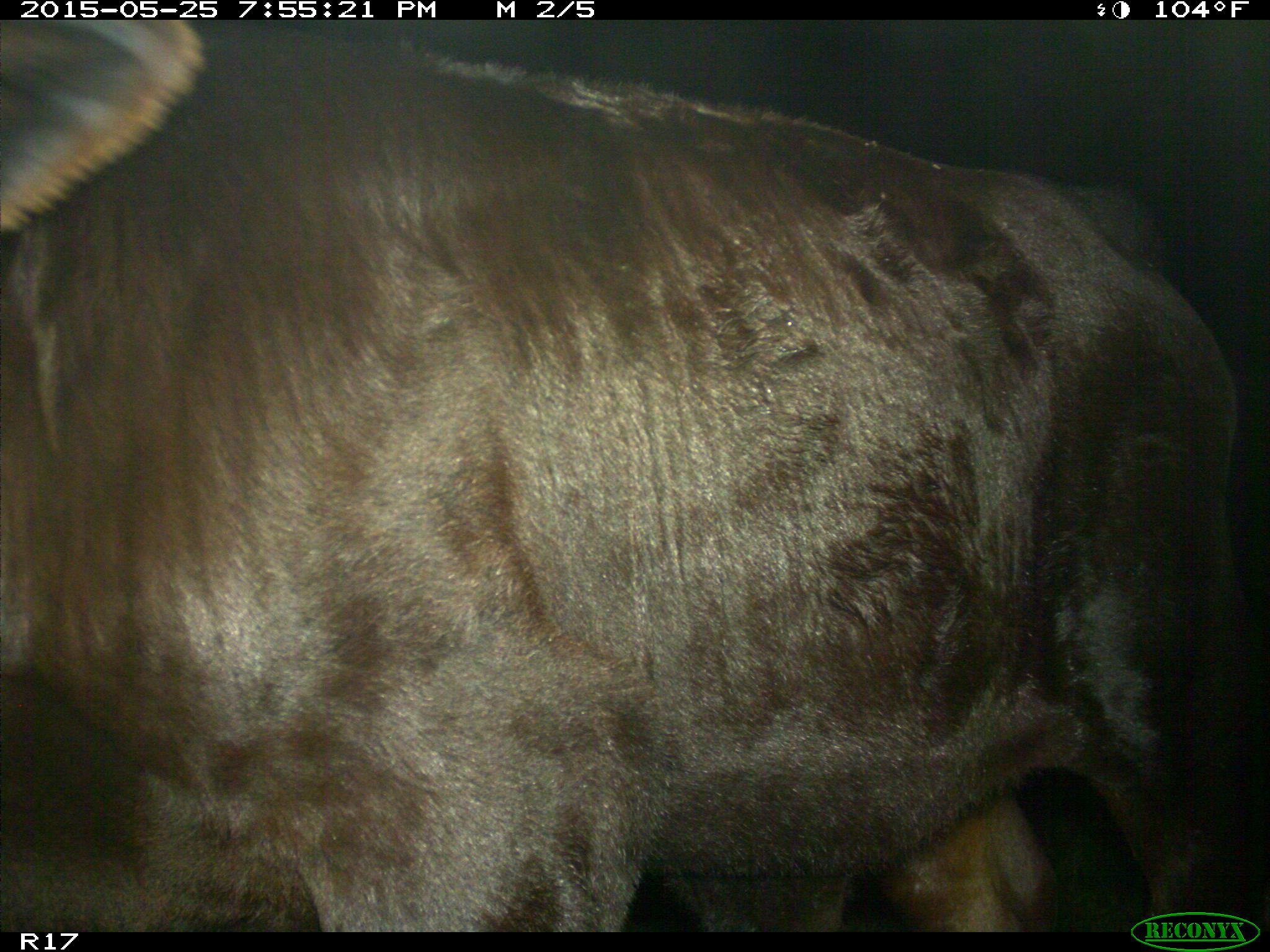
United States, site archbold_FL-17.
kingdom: Animalia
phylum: Chordata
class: Mammalia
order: Artiodactyla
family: Bovidae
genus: Bos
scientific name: Bos taurus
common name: domestic cow